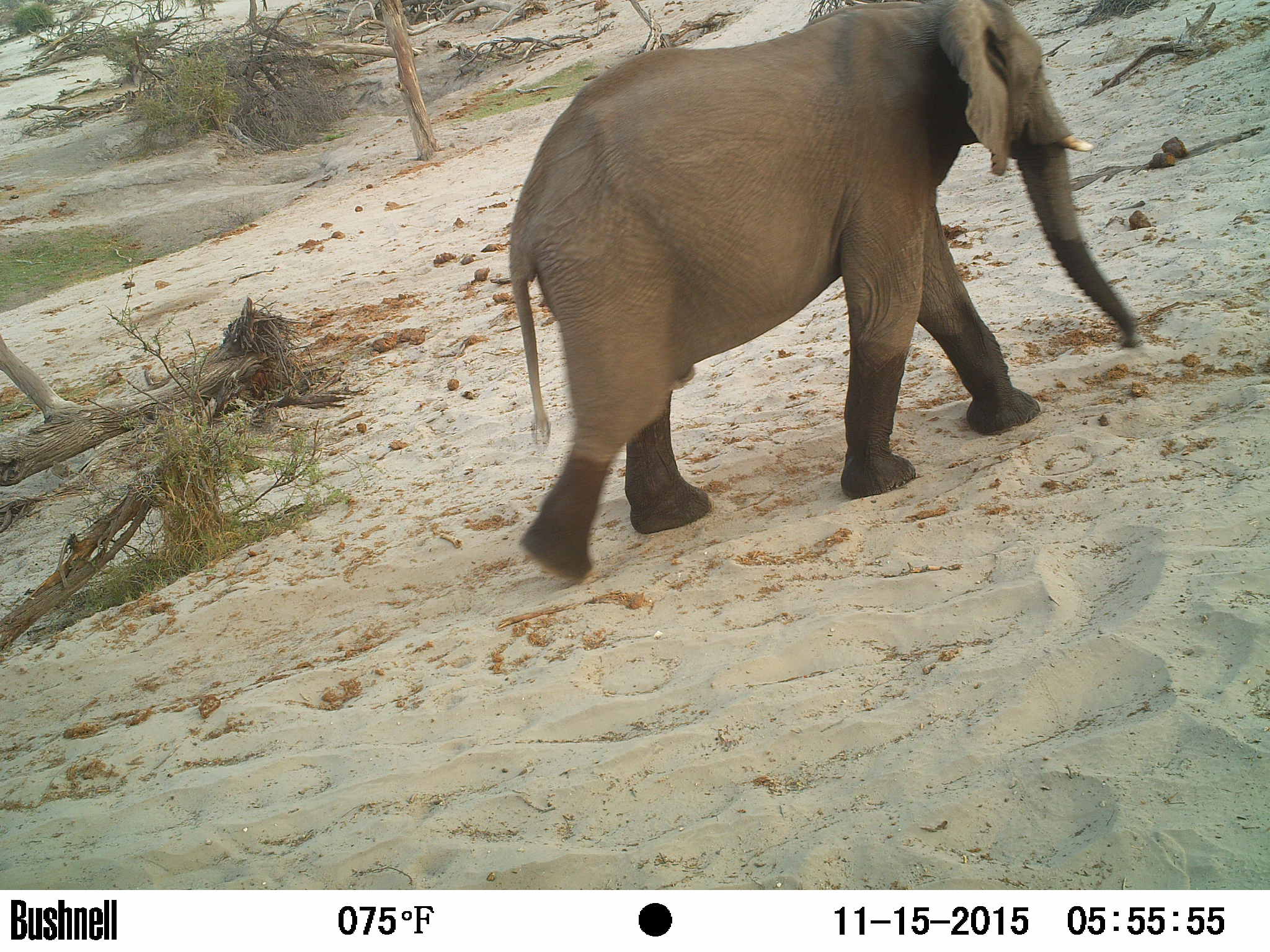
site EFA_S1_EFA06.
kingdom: Animalia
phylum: Chordata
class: Mammalia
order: Proboscidea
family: Elephantidae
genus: Loxodonta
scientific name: Loxodonta africana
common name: african bush elephant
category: elephant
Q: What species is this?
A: Elephant (african bush elephant) (Loxodonta africana).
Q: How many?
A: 1.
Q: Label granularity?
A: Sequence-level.